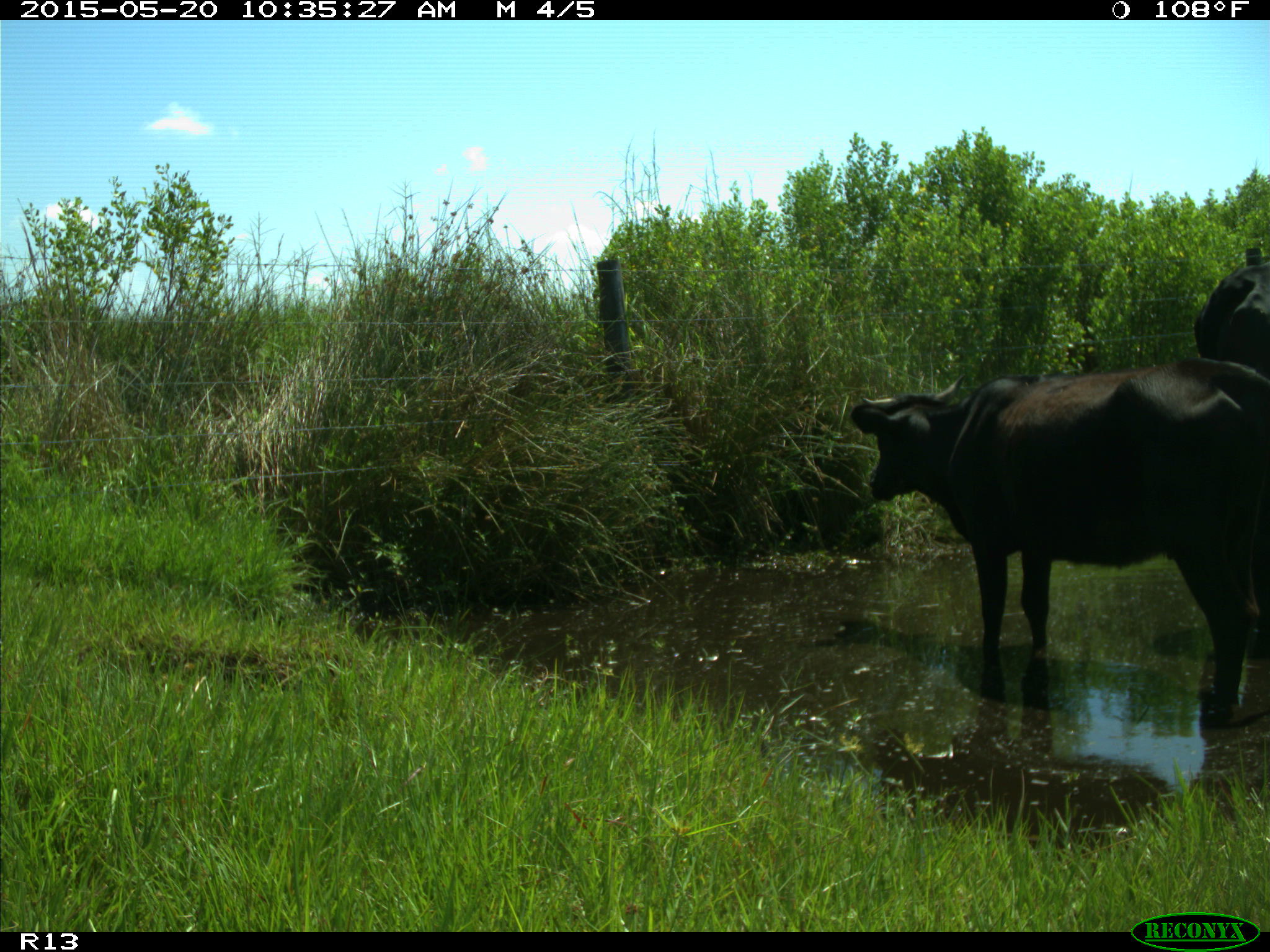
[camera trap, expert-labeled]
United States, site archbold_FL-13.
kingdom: Animalia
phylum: Chordata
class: Mammalia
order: Artiodactyla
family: Bovidae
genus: Bos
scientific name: Bos taurus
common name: domestic cow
Bos taurus (domestic cow).